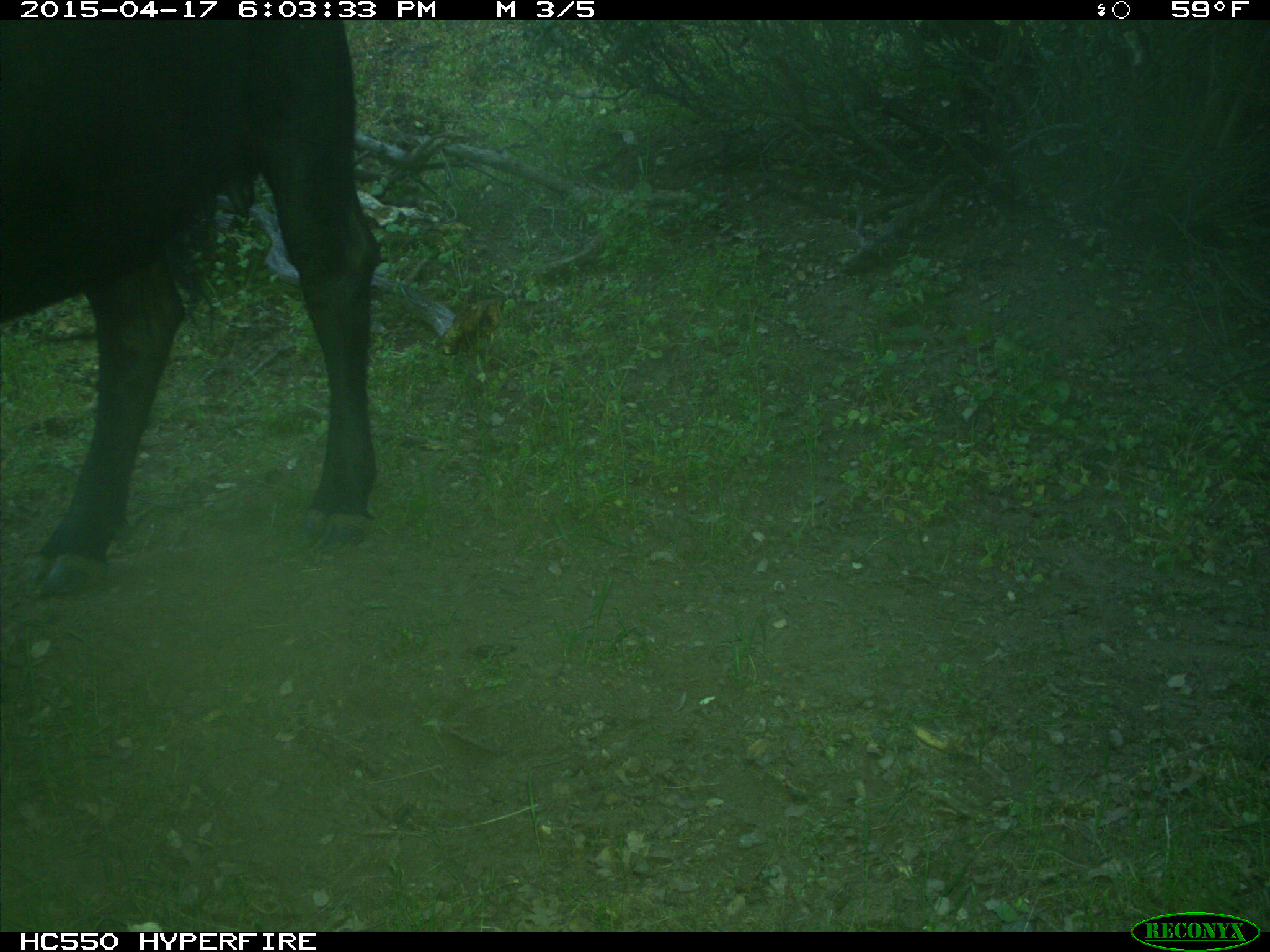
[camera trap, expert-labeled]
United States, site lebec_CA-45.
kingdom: Animalia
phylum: Chordata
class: Mammalia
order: Artiodactyla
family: Bovidae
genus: Bos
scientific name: Bos taurus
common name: domestic cow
Bos taurus (domestic cow).